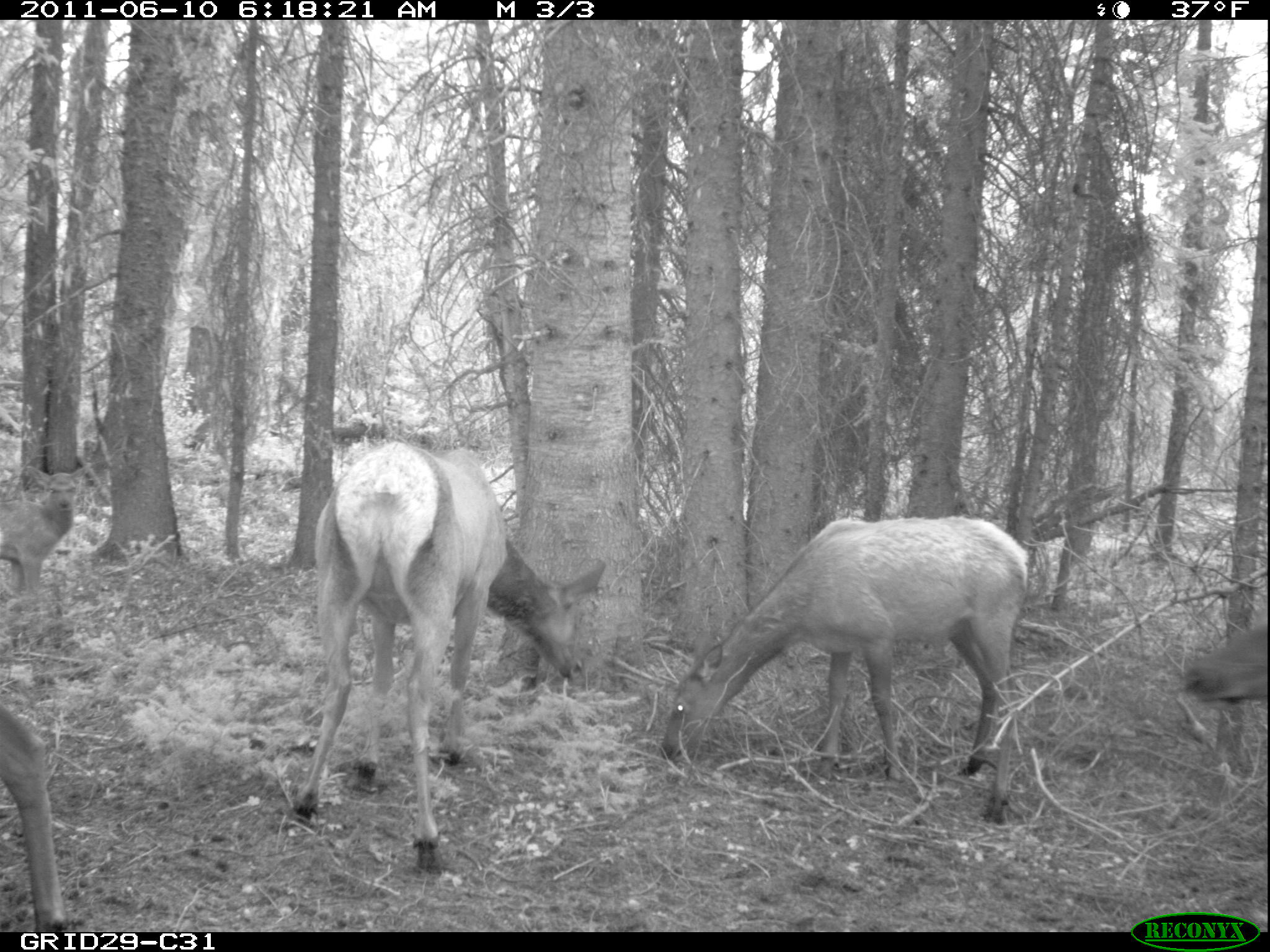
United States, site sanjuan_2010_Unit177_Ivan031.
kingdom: Animalia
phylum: Chordata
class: Mammalia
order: Artiodactyla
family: Cervidae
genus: Cervus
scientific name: Cervus elaphus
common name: red deer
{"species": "Cervus elaphus (red deer)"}